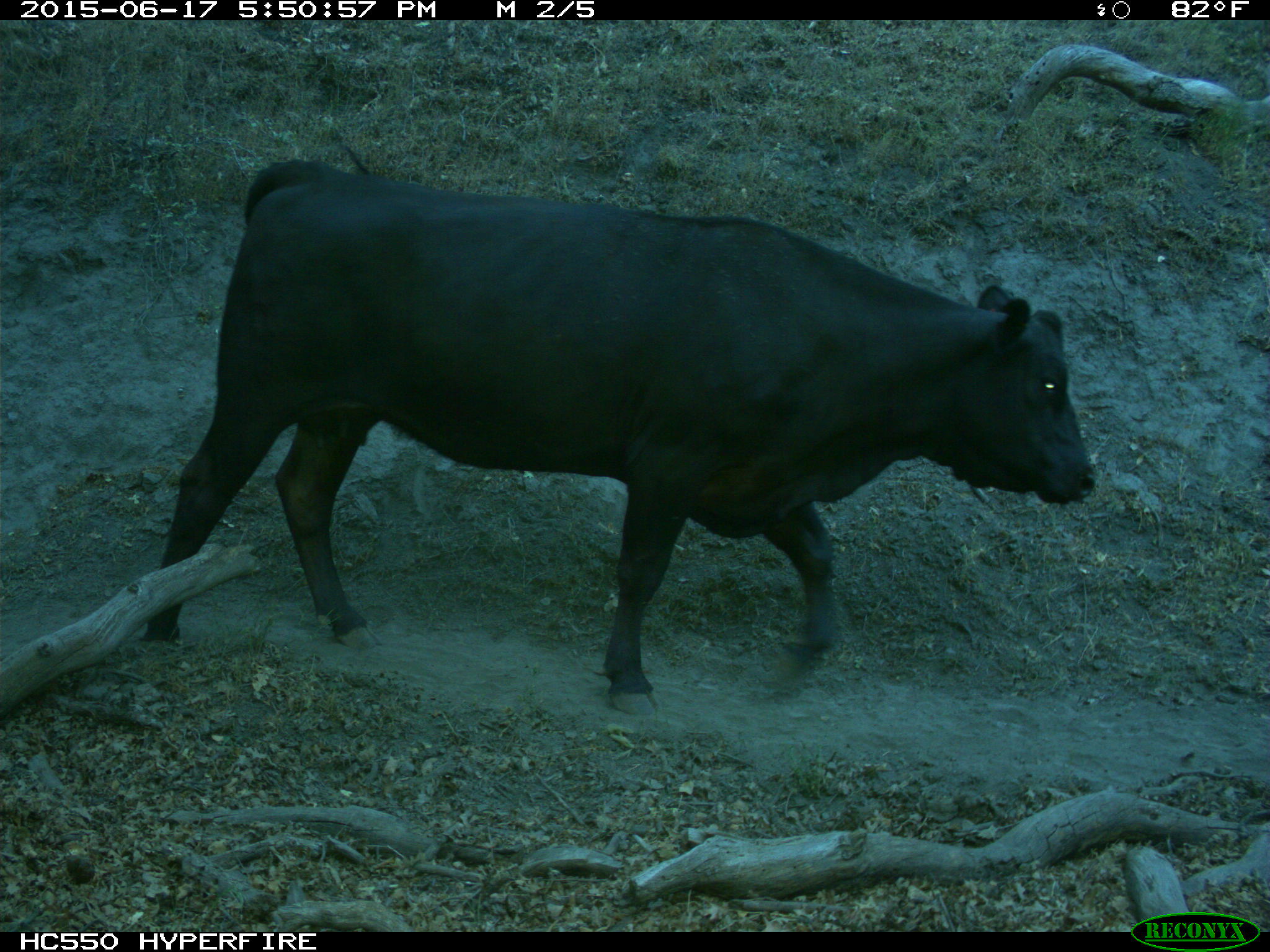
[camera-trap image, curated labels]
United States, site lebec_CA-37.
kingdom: Animalia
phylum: Chordata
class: Mammalia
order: Artiodactyla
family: Bovidae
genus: Bos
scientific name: Bos taurus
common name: domestic cow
Bos taurus (domestic cow).